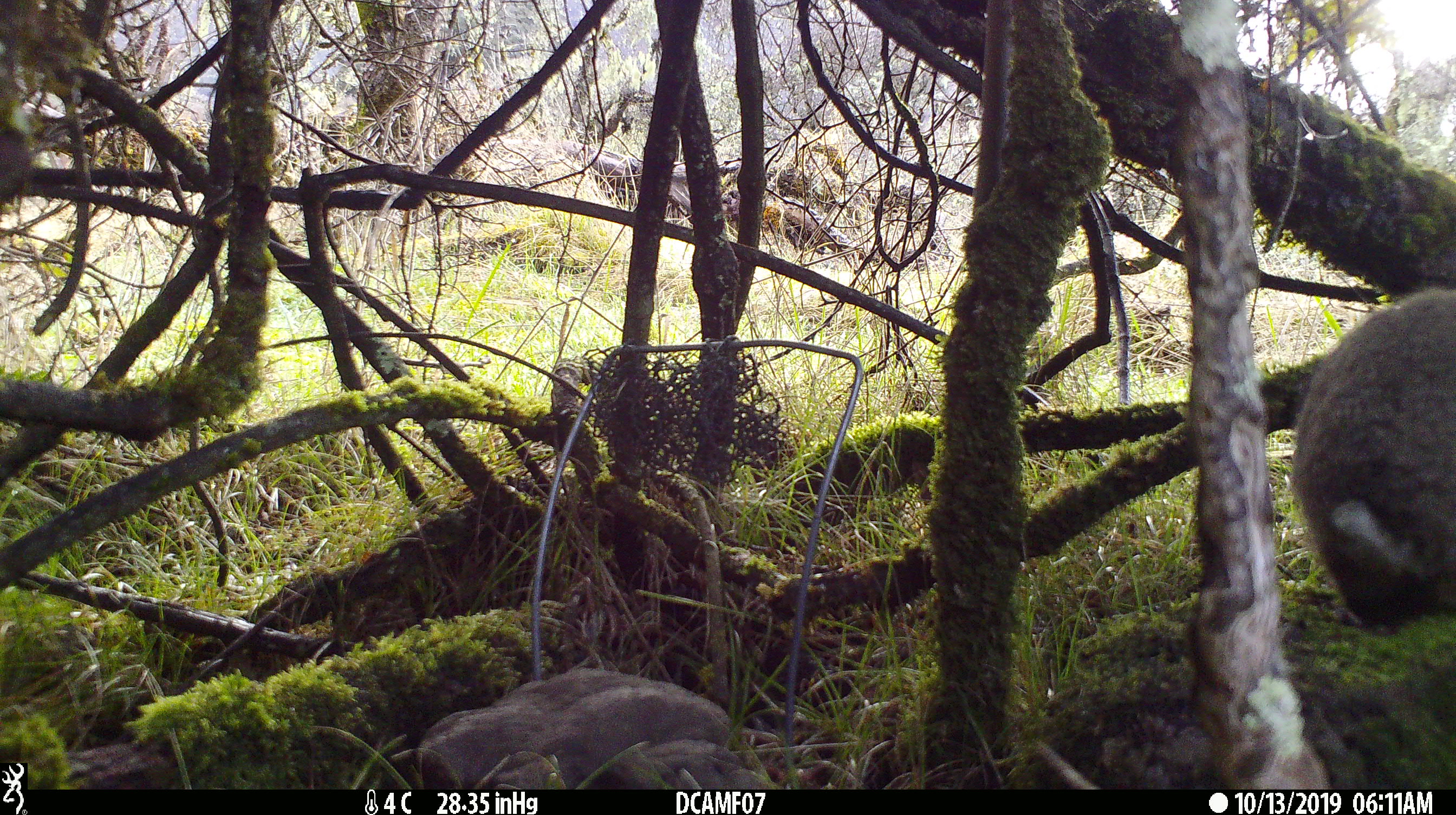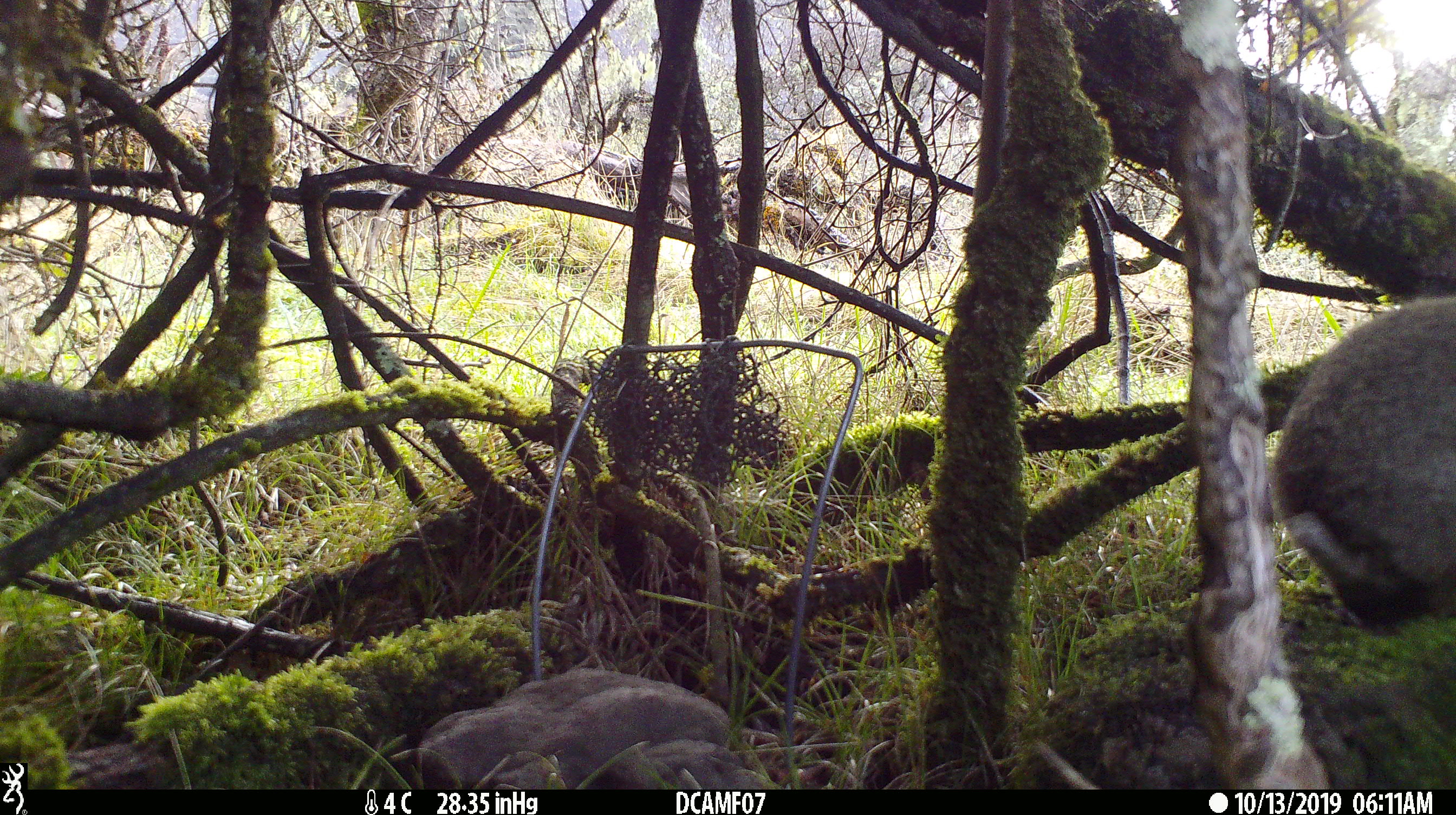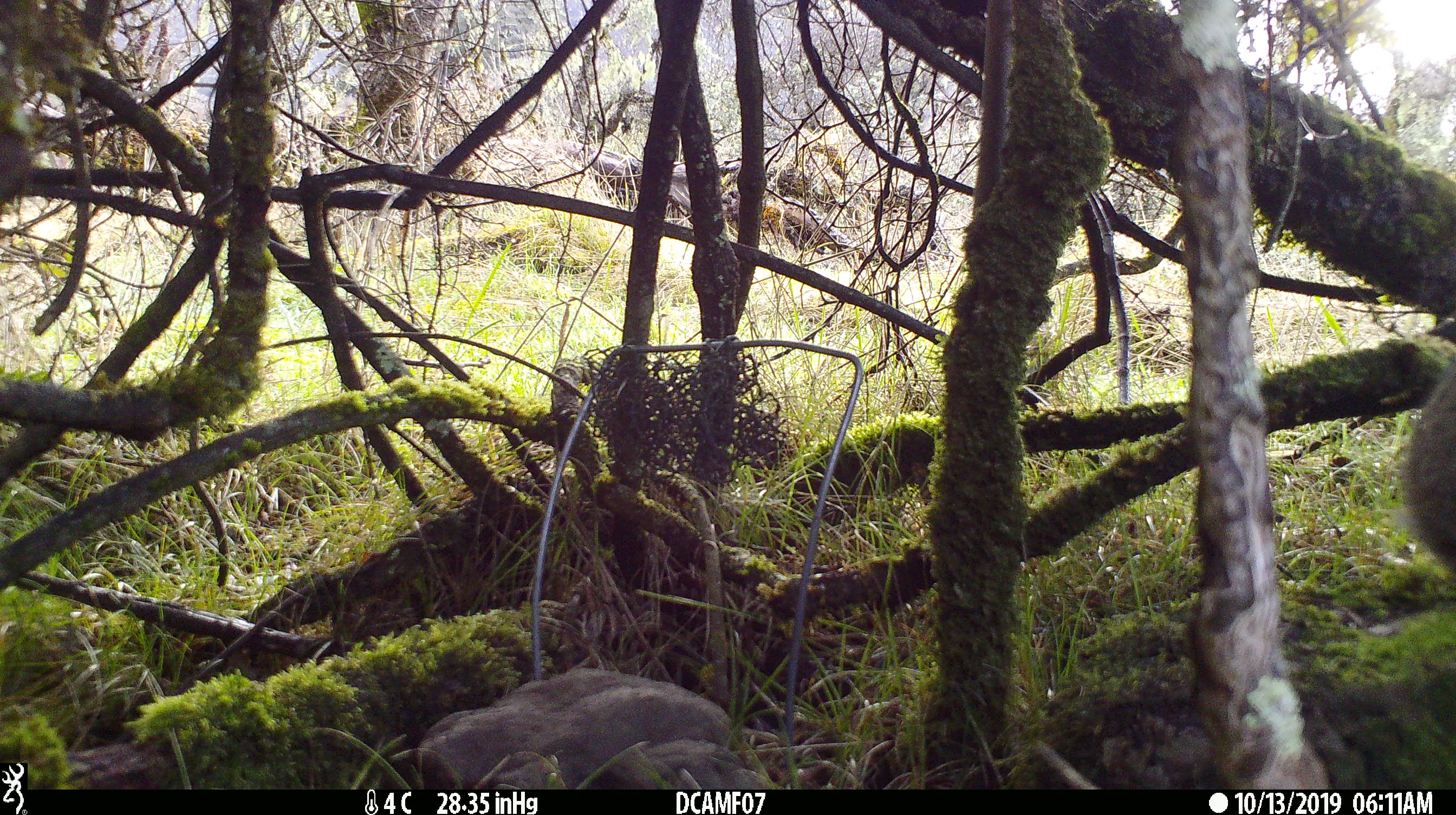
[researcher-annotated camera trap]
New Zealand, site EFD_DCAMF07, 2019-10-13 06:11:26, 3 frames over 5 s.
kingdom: Animalia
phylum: Chordata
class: Mammalia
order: Lagomorpha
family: Leporidae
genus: Oryctolagus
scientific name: Oryctolagus cuniculus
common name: european rabbit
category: rabbit